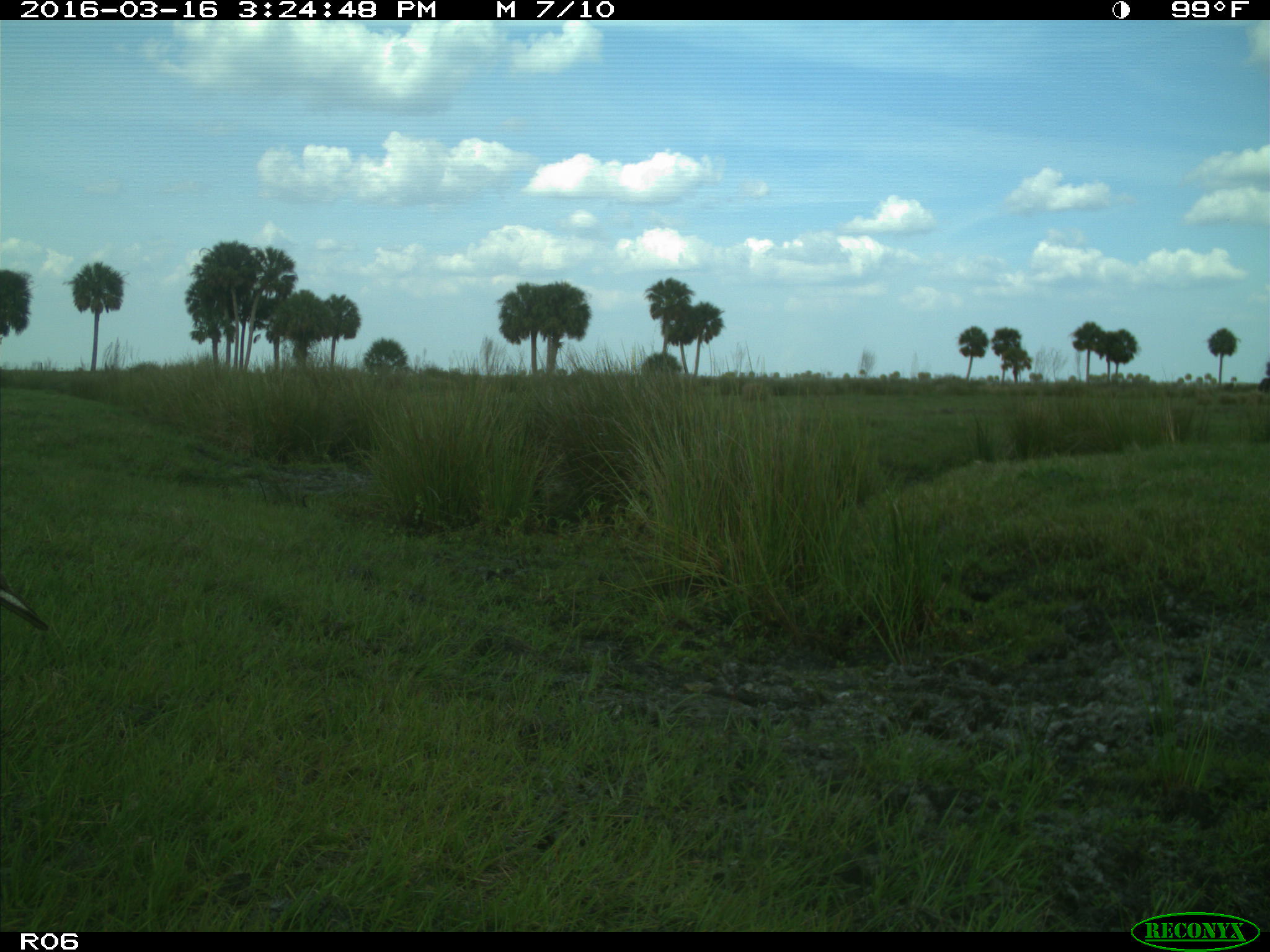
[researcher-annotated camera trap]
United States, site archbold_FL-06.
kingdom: Animalia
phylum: Chordata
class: Aves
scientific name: Aves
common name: birds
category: unidentified bird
Unidentified bird (birds) (Aves).